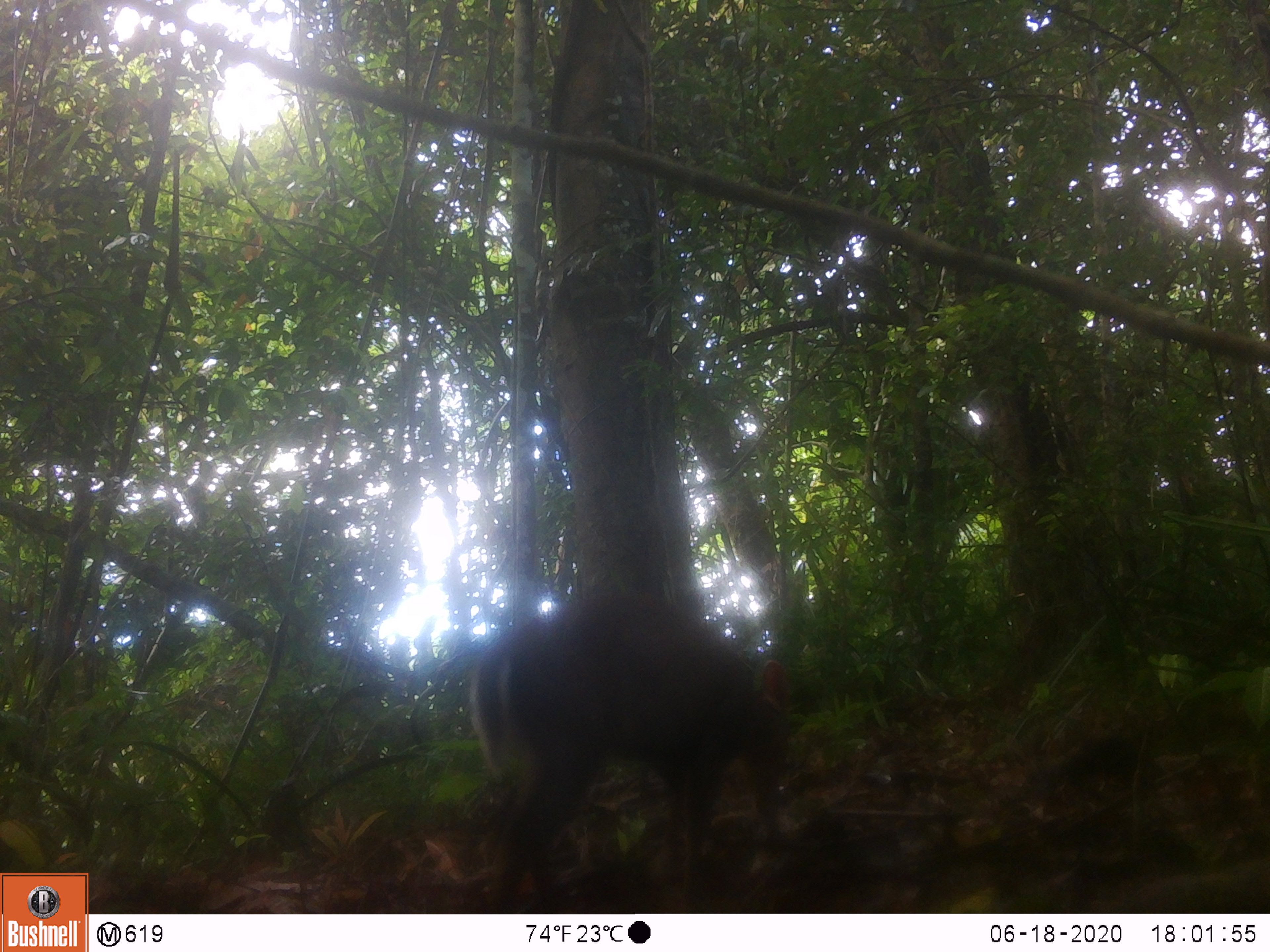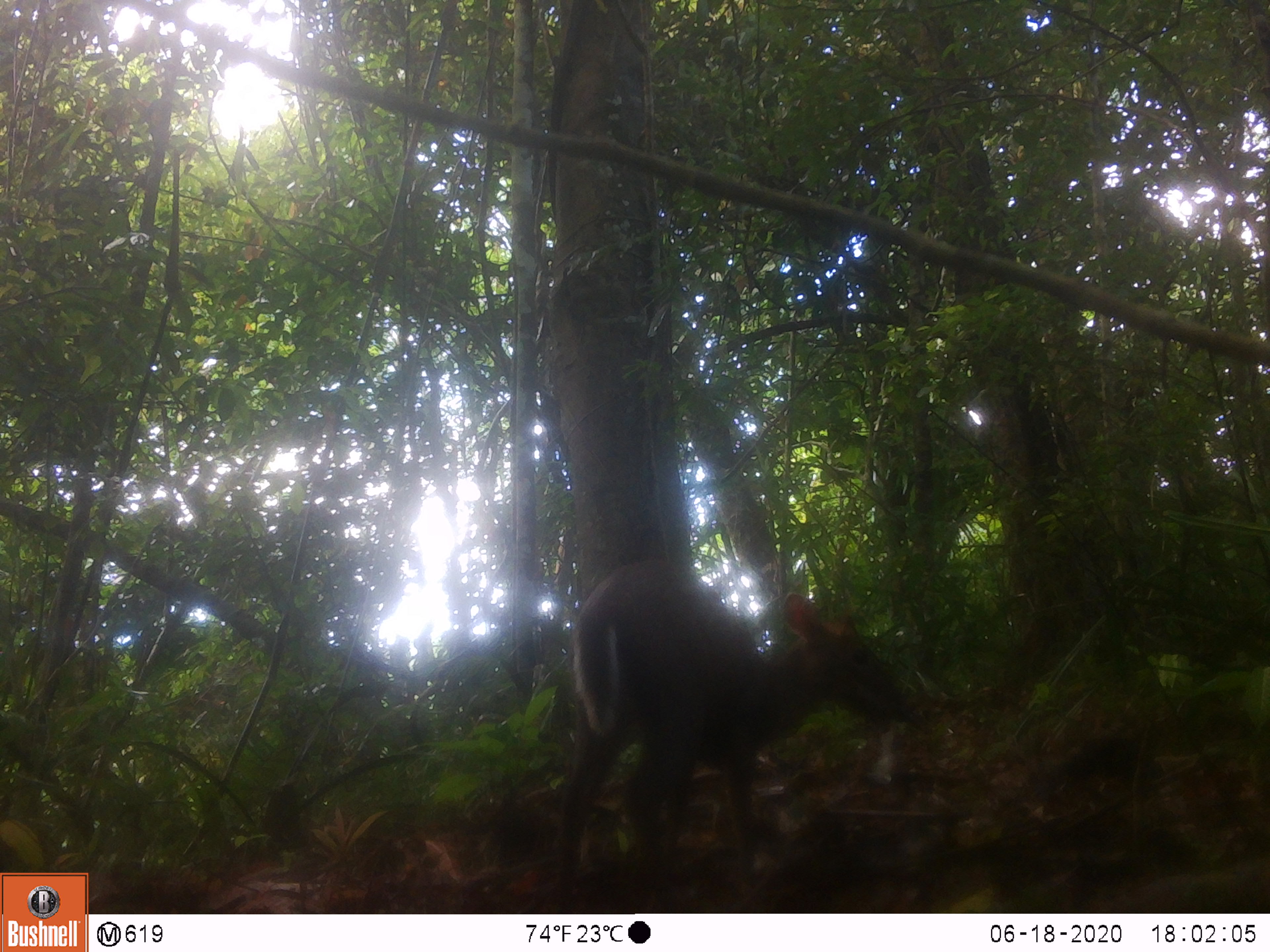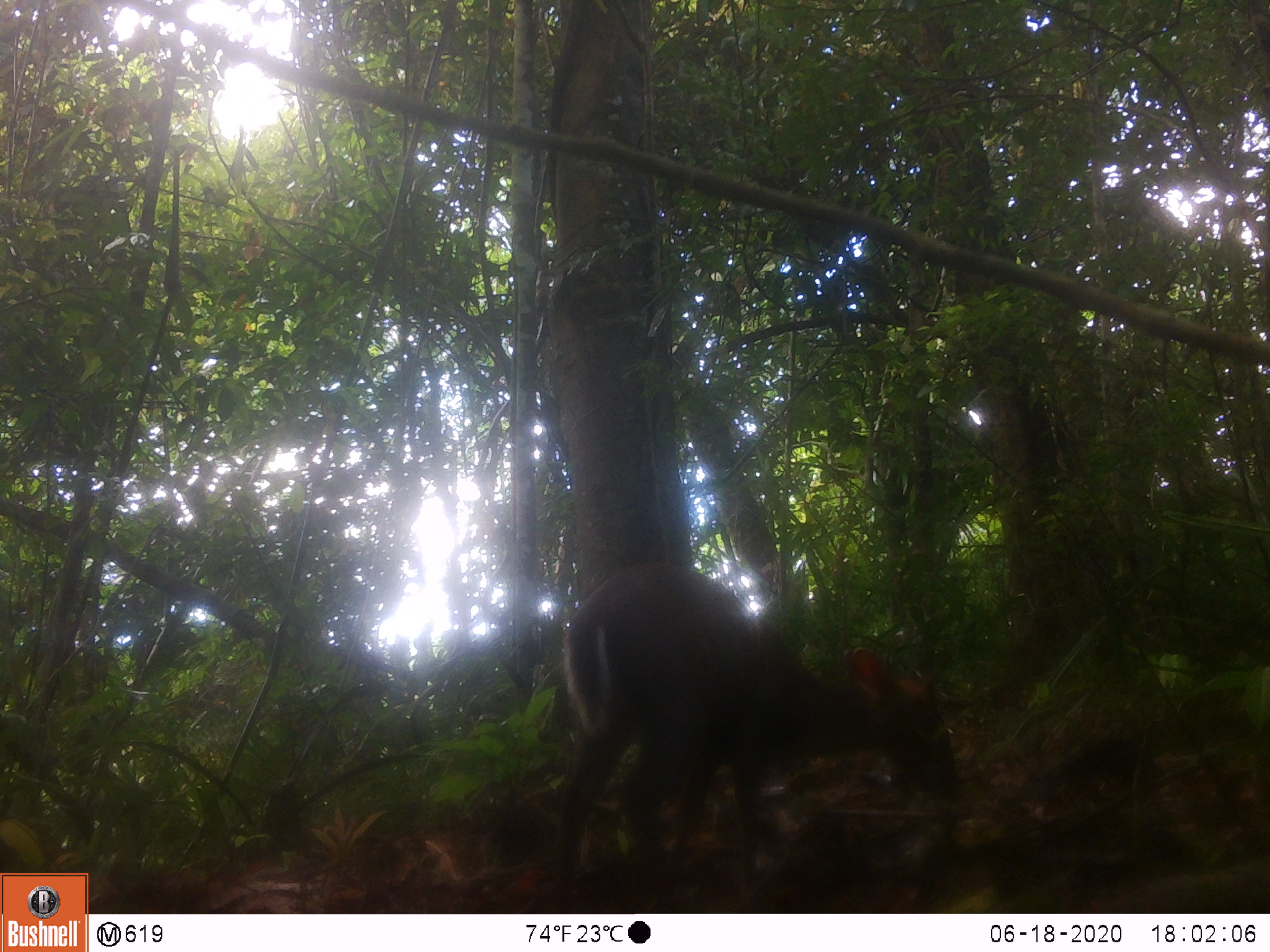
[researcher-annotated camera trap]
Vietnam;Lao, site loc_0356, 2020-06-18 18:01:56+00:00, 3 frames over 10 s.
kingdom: Animalia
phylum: Chordata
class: Mammalia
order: Artiodactyla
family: Cervidae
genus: Muntiacus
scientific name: Muntiacus rooseveltorum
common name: roosevelt's muntjac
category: roosevelts muntjac group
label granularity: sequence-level